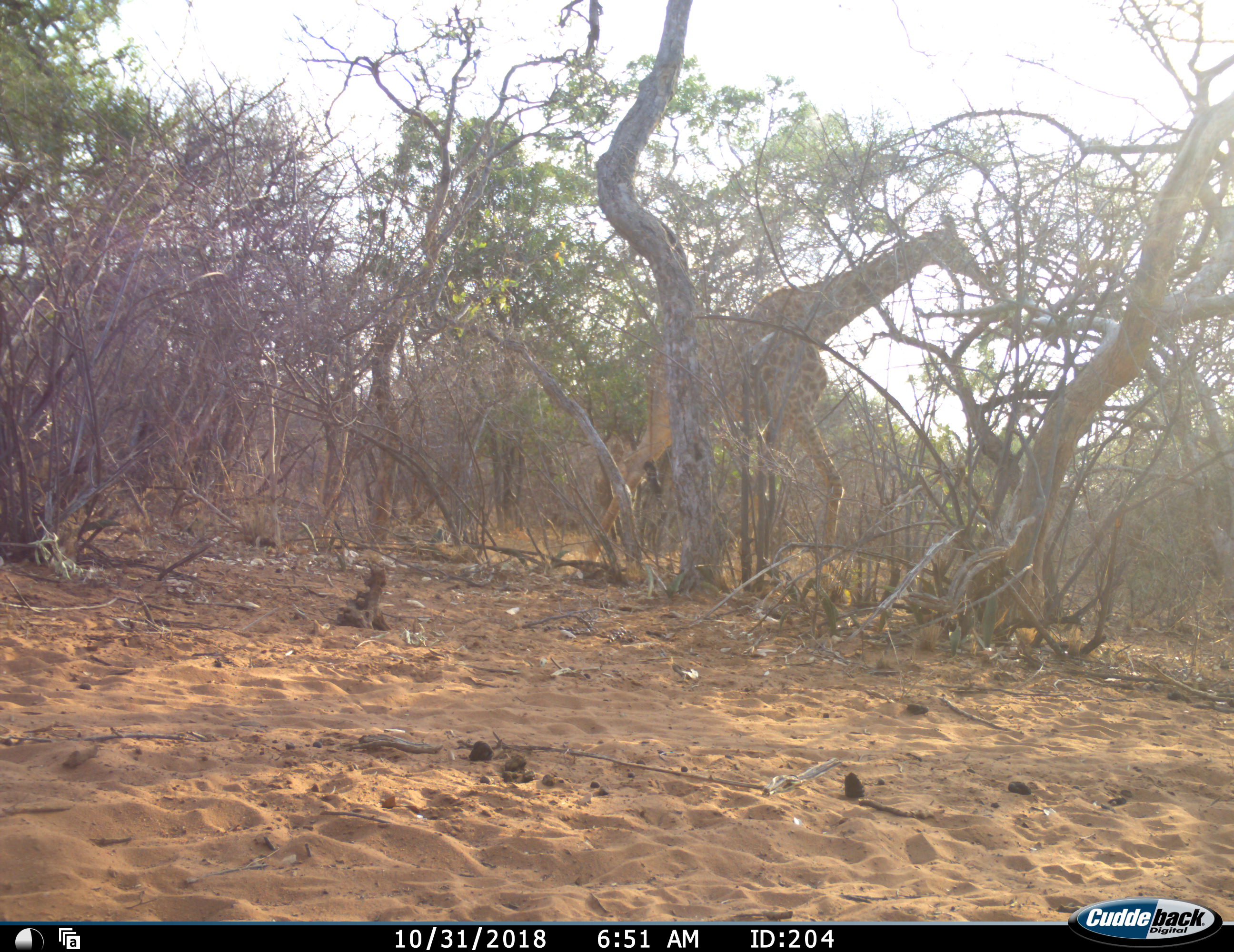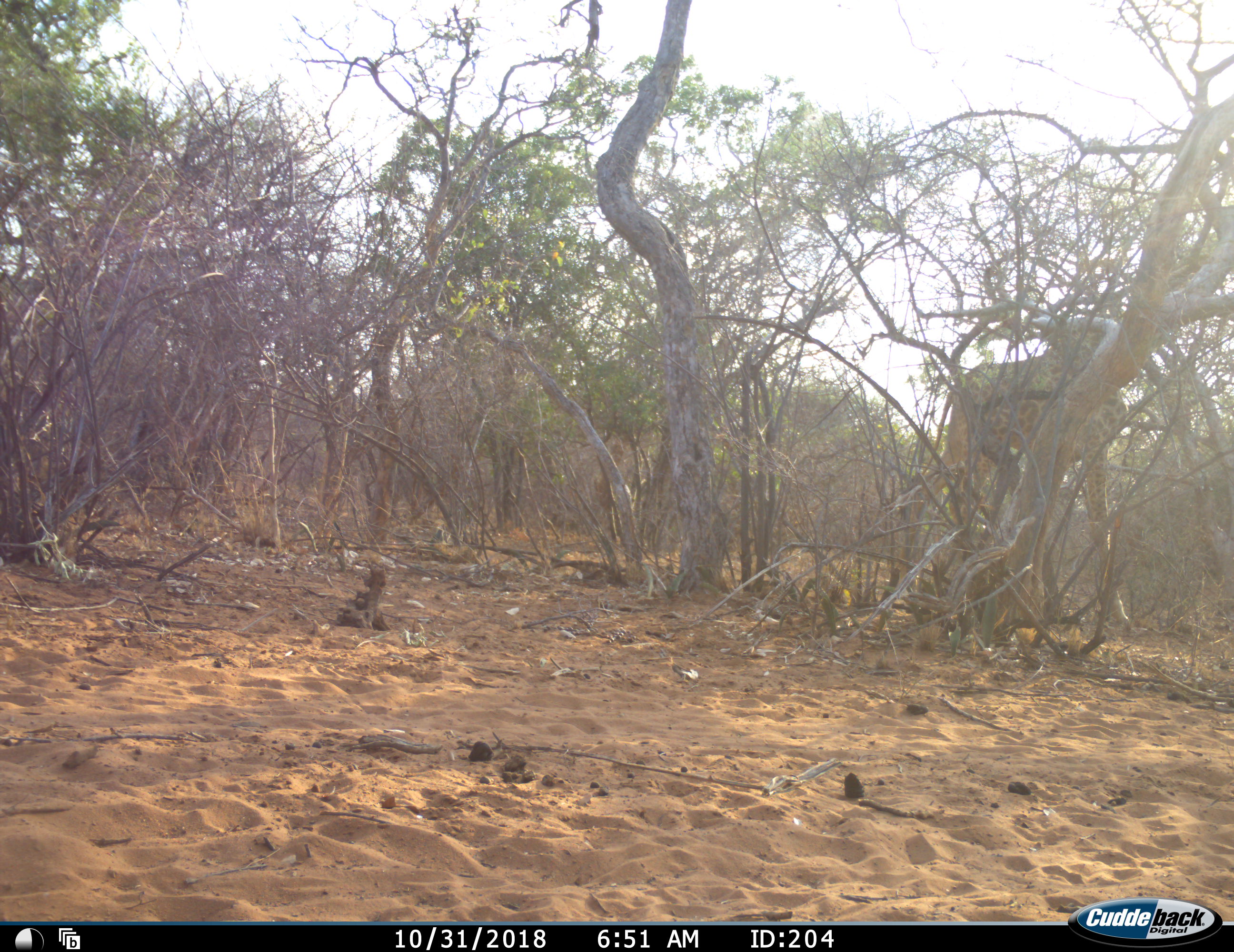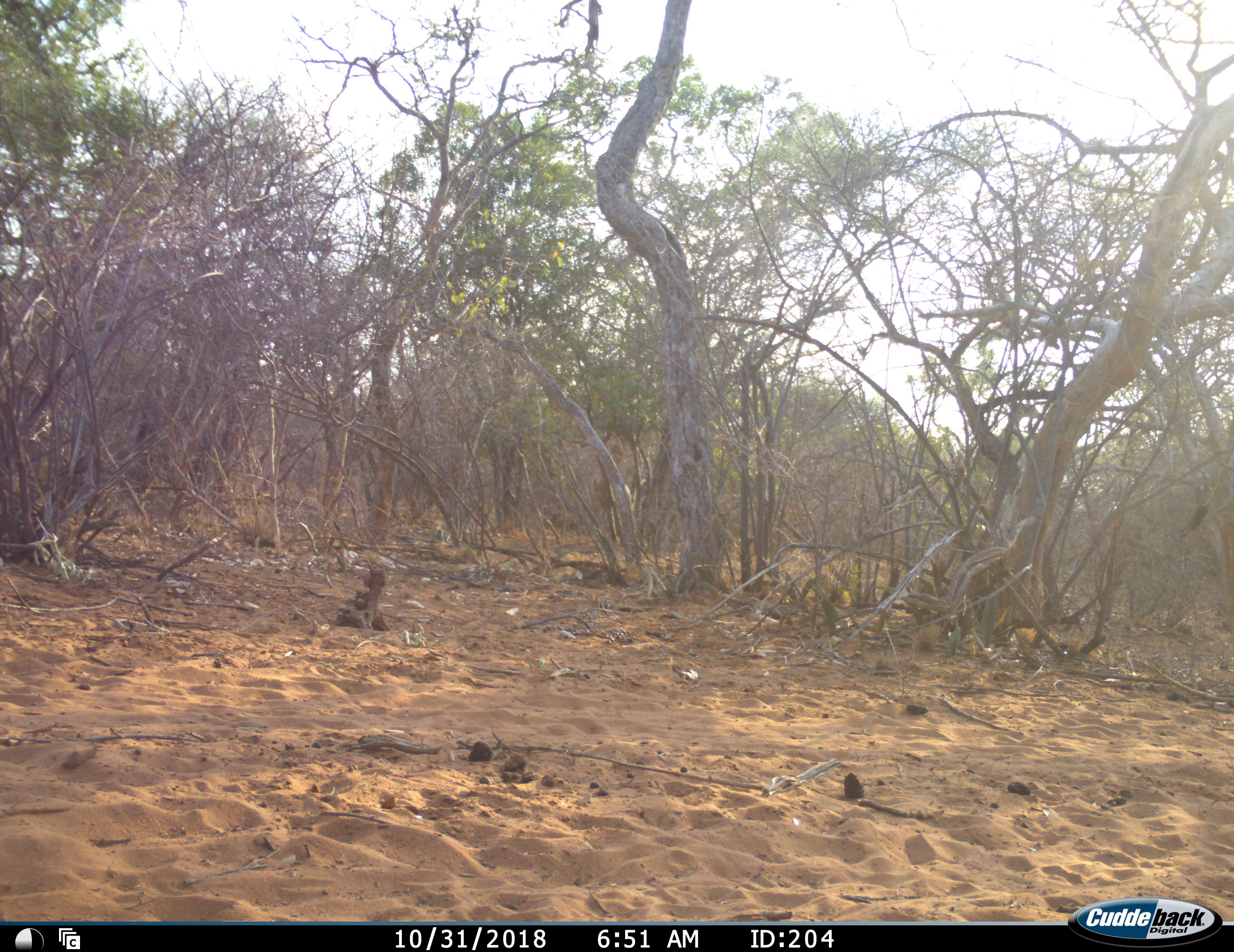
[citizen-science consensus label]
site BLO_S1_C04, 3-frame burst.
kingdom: Animalia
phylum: Chordata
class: Mammalia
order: Artiodactyla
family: Giraffidae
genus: Giraffa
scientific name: Giraffa camelopardalis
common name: giraffe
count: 1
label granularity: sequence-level